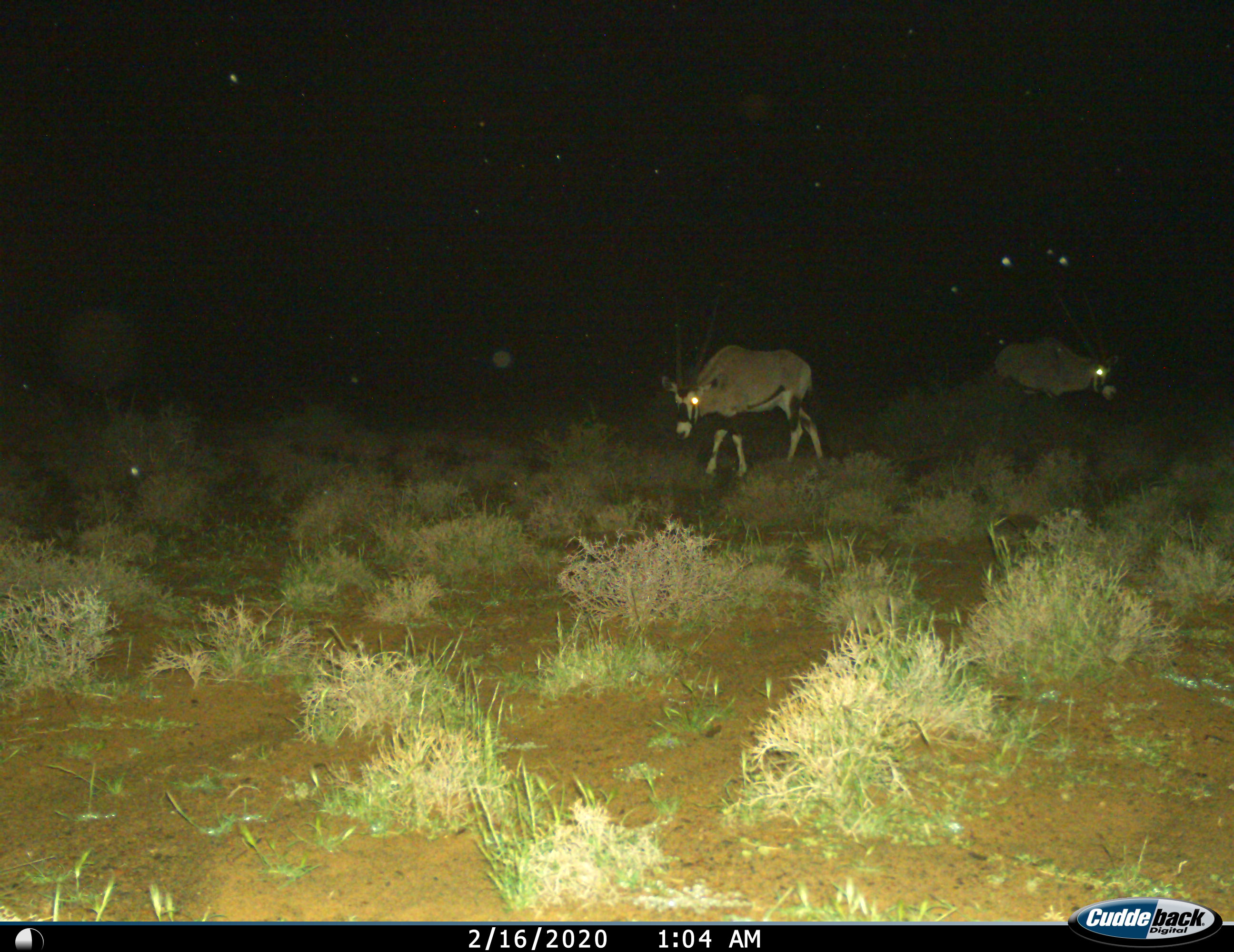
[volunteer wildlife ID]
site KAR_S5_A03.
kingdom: Animalia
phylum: Chordata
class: Mammalia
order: Artiodactyla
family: Bovidae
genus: Oryx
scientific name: Oryx gazella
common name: gemsbok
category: oryx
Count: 2.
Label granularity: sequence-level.